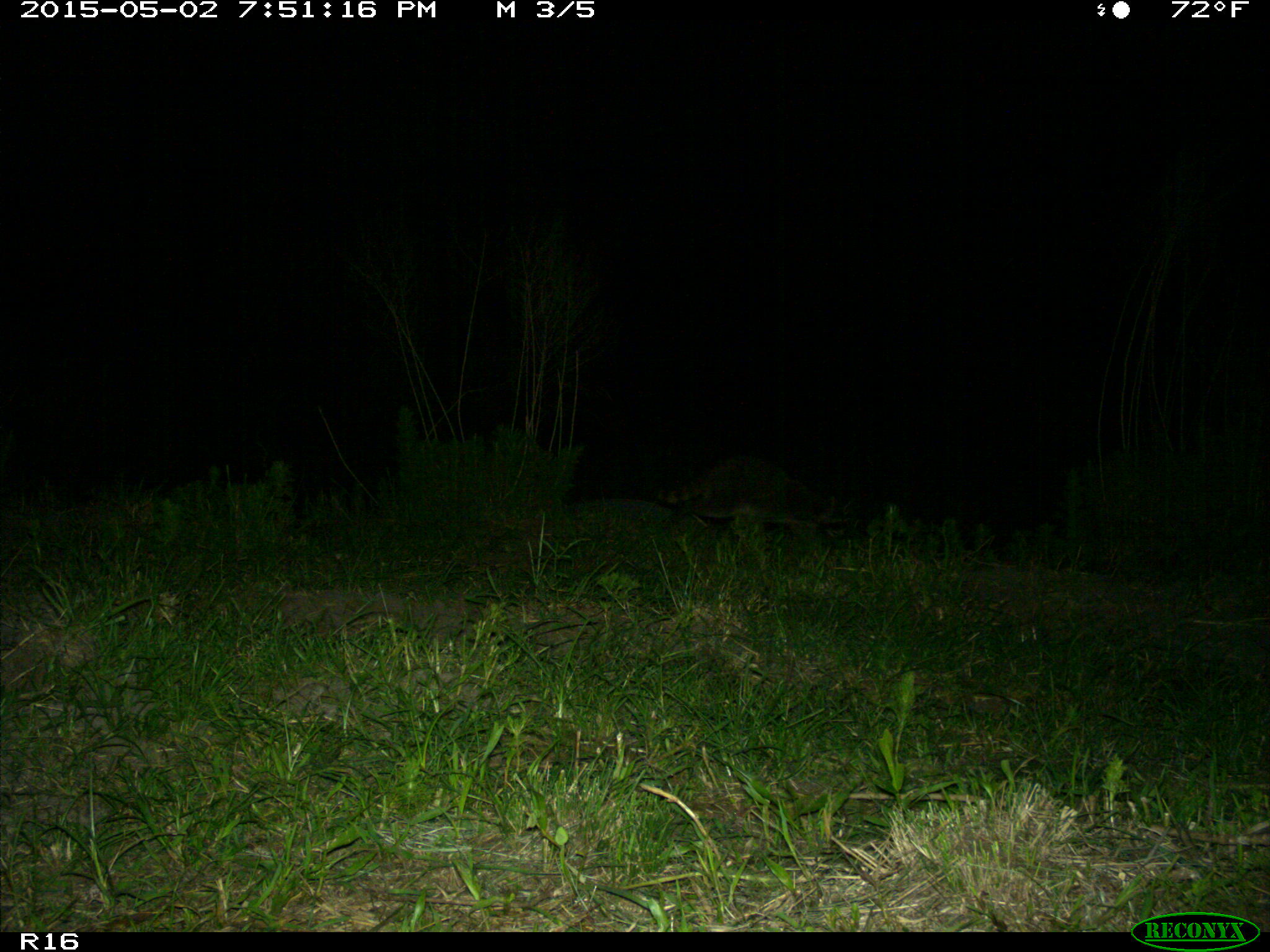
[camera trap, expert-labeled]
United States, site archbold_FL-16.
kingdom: Animalia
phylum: Chordata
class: Mammalia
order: Carnivora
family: Procyonidae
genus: Procyon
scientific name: Procyon lotor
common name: common raccoon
Procyon lotor (common raccoon).